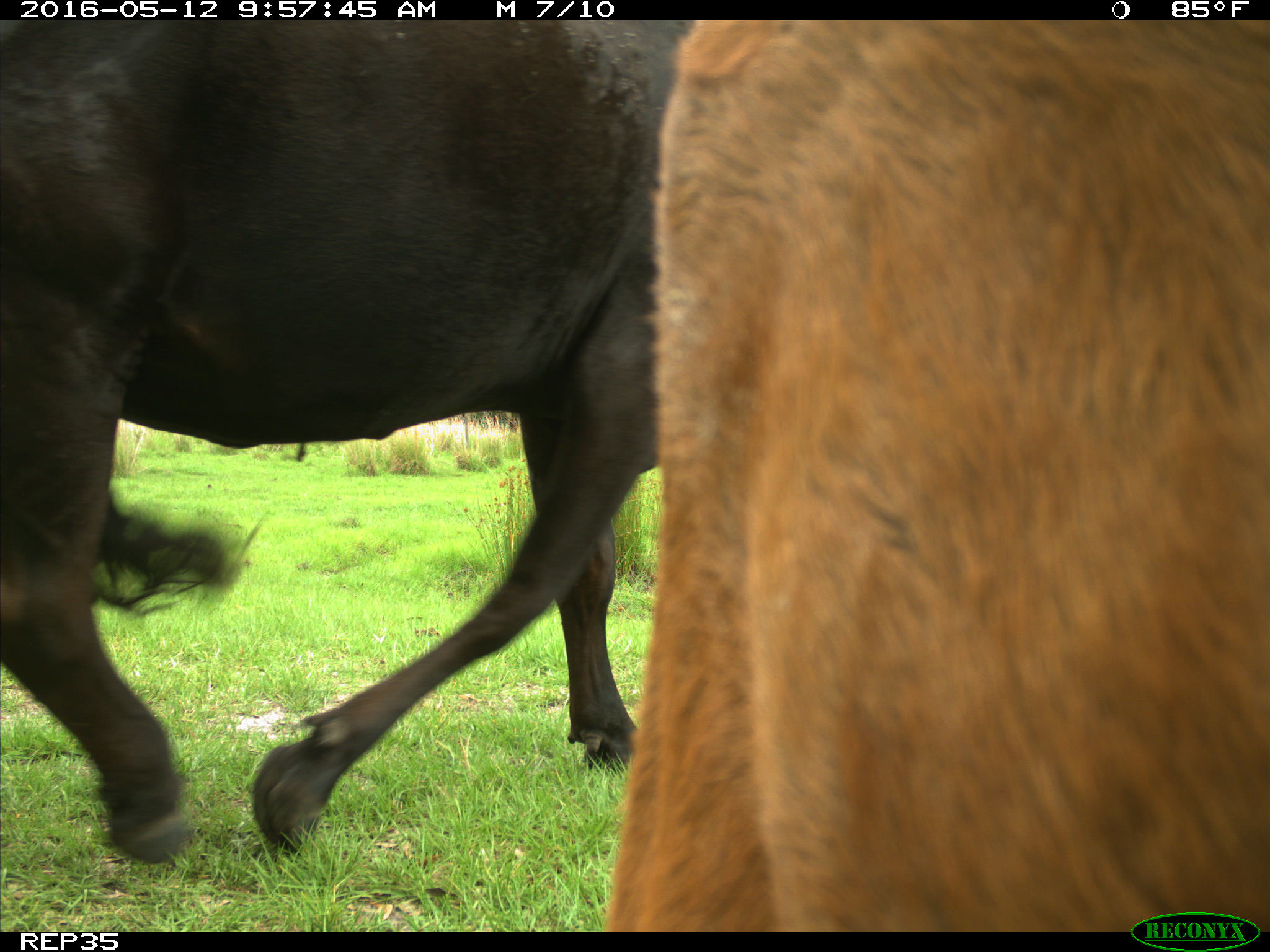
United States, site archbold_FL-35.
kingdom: Animalia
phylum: Chordata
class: Mammalia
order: Artiodactyla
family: Bovidae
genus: Bos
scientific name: Bos taurus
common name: domestic cow